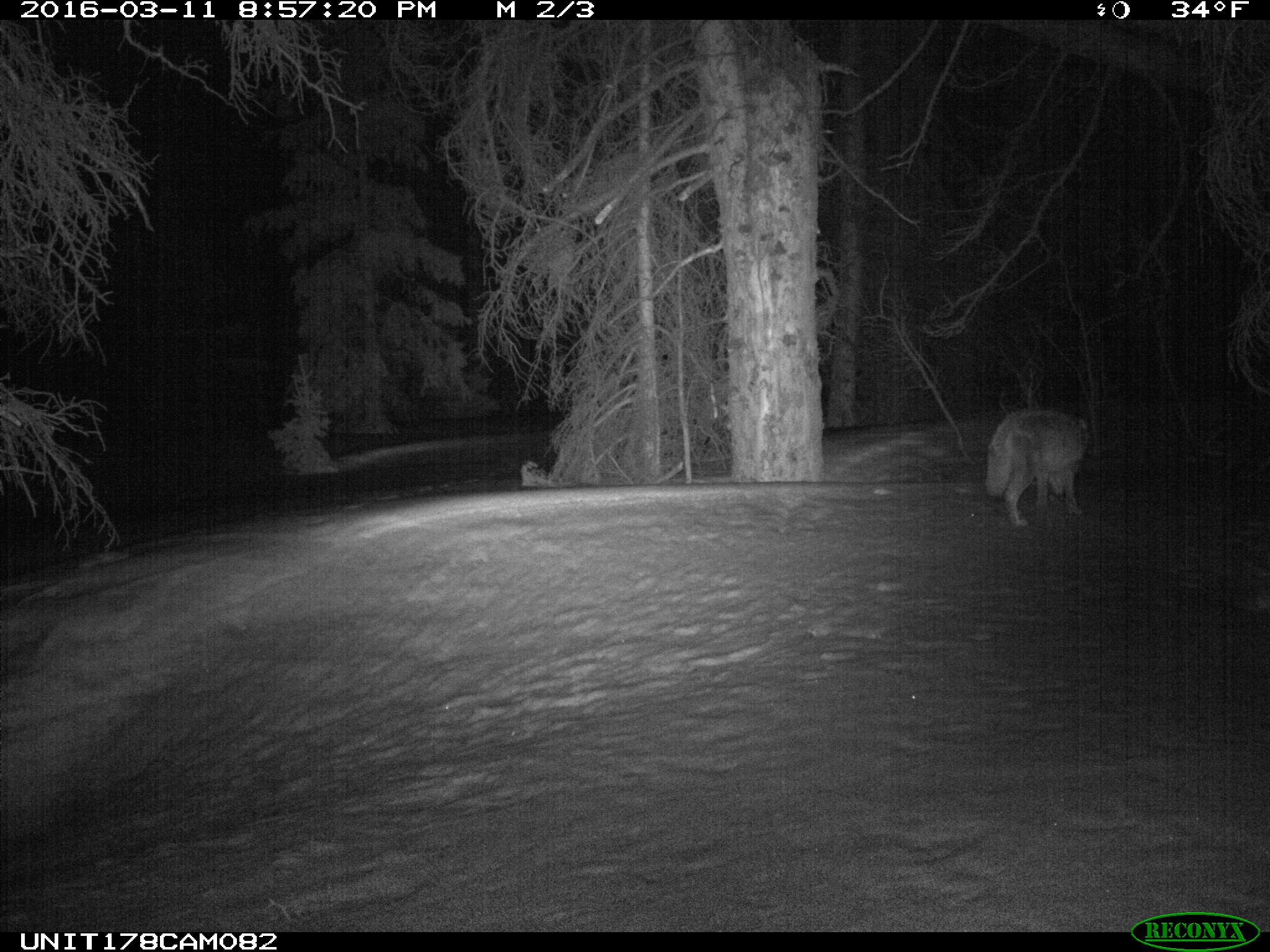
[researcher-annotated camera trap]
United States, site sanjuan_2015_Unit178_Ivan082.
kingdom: Animalia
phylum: Chordata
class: Mammalia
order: Carnivora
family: Canidae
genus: Canis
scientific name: Canis latrans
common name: coyote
Canis latrans (coyote).